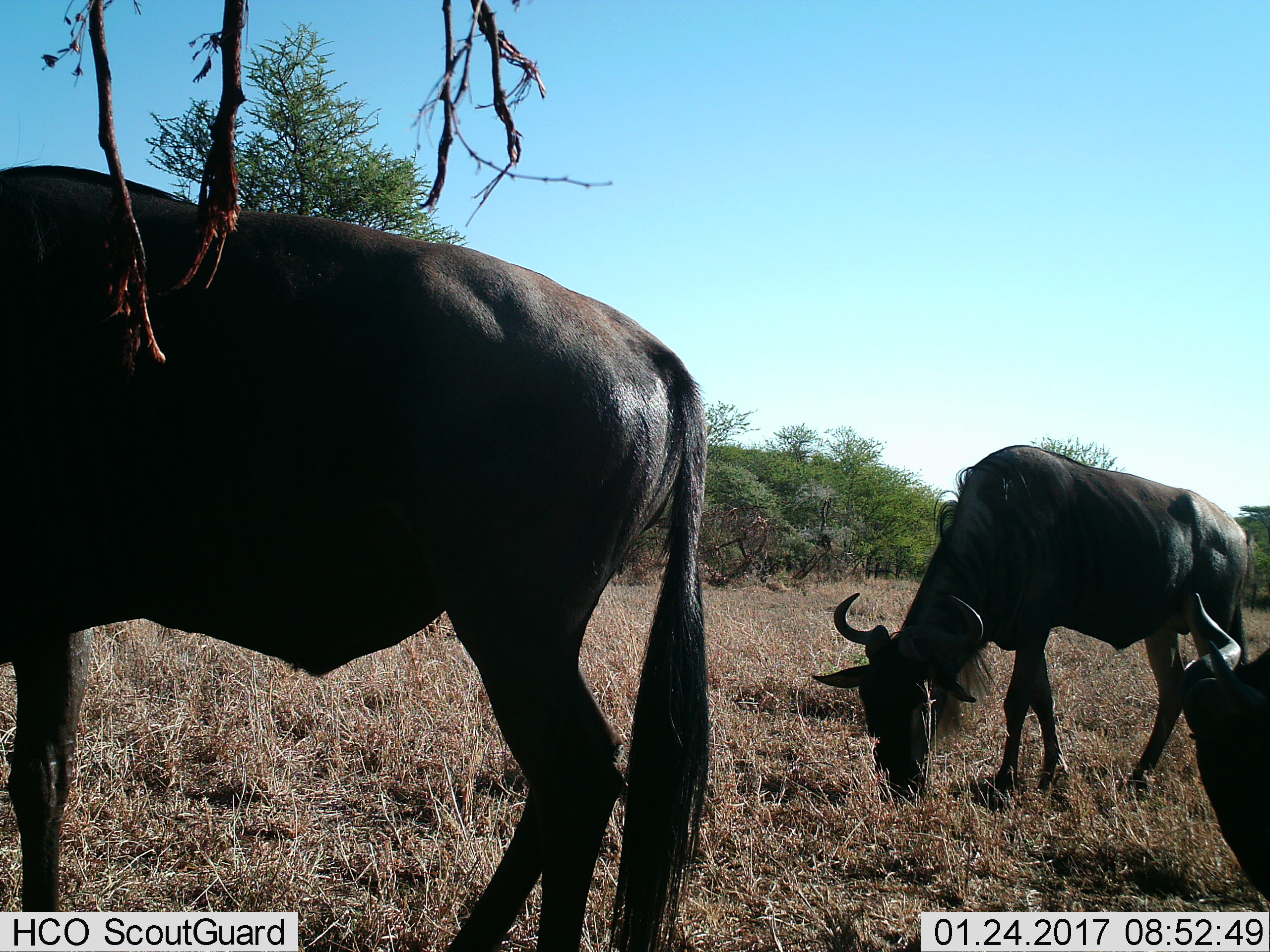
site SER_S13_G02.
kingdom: Animalia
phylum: Chordata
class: Mammalia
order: Artiodactyla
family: Bovidae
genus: Connochaetes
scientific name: Connochaetes taurinus taurinus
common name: blue wildebeest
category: wildebeestblue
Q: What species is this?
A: Wildebeestblue (blue wildebeest) (Connochaetes taurinus taurinus).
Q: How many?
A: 3.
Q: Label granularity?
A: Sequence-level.